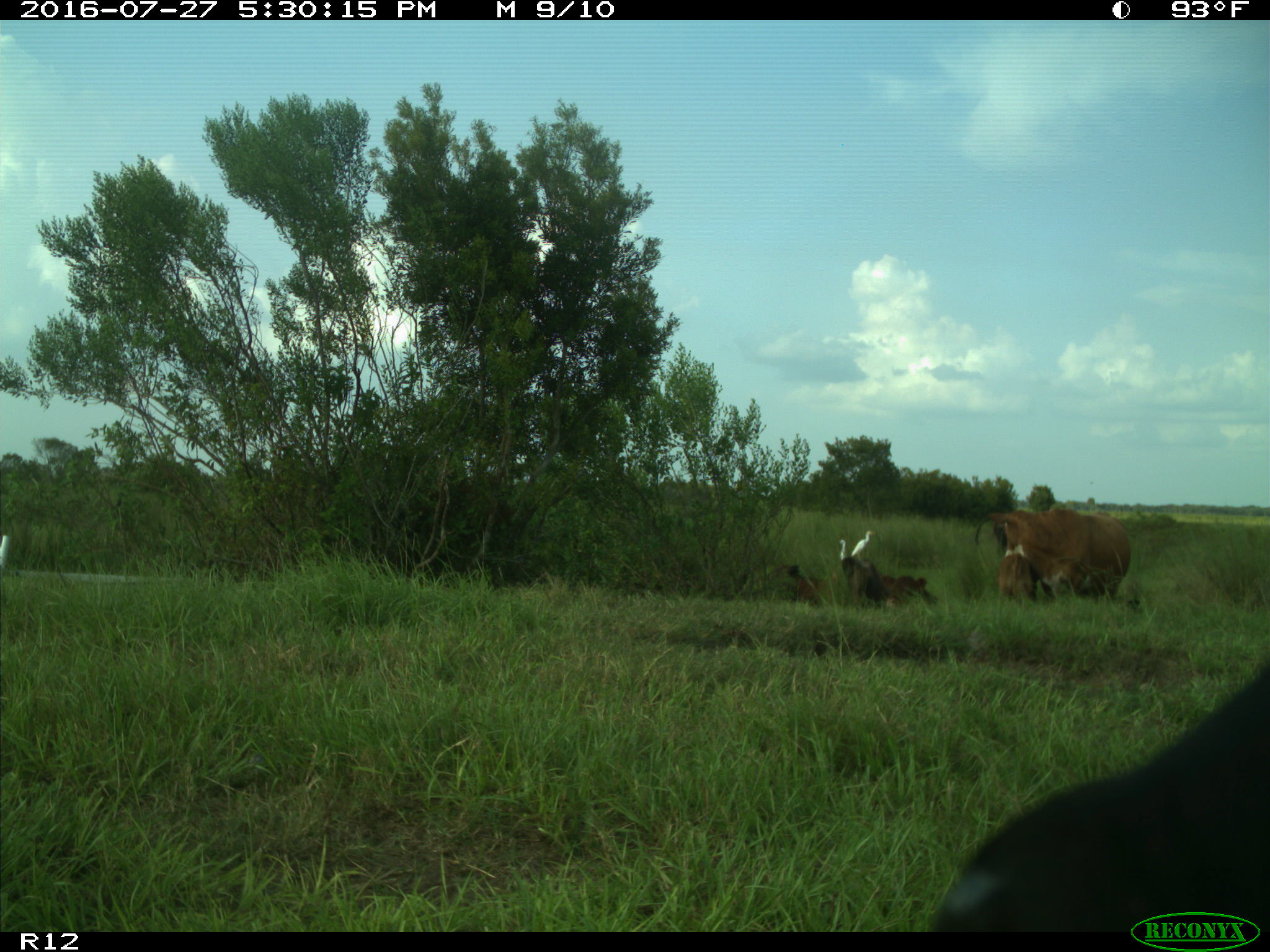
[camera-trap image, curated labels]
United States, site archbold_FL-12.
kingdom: Animalia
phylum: Chordata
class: Mammalia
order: Artiodactyla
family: Bovidae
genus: Bos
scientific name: Bos taurus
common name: domestic cow